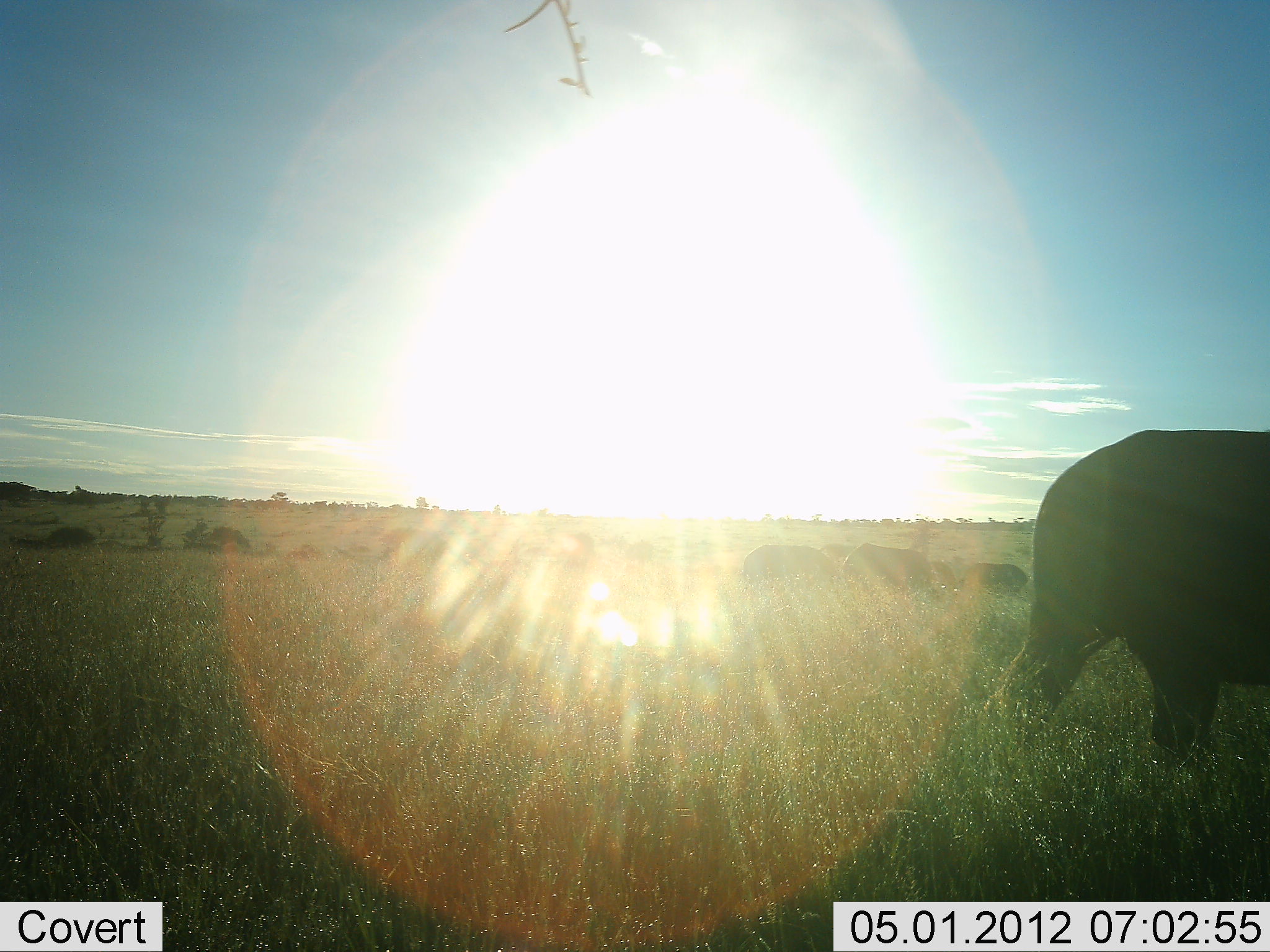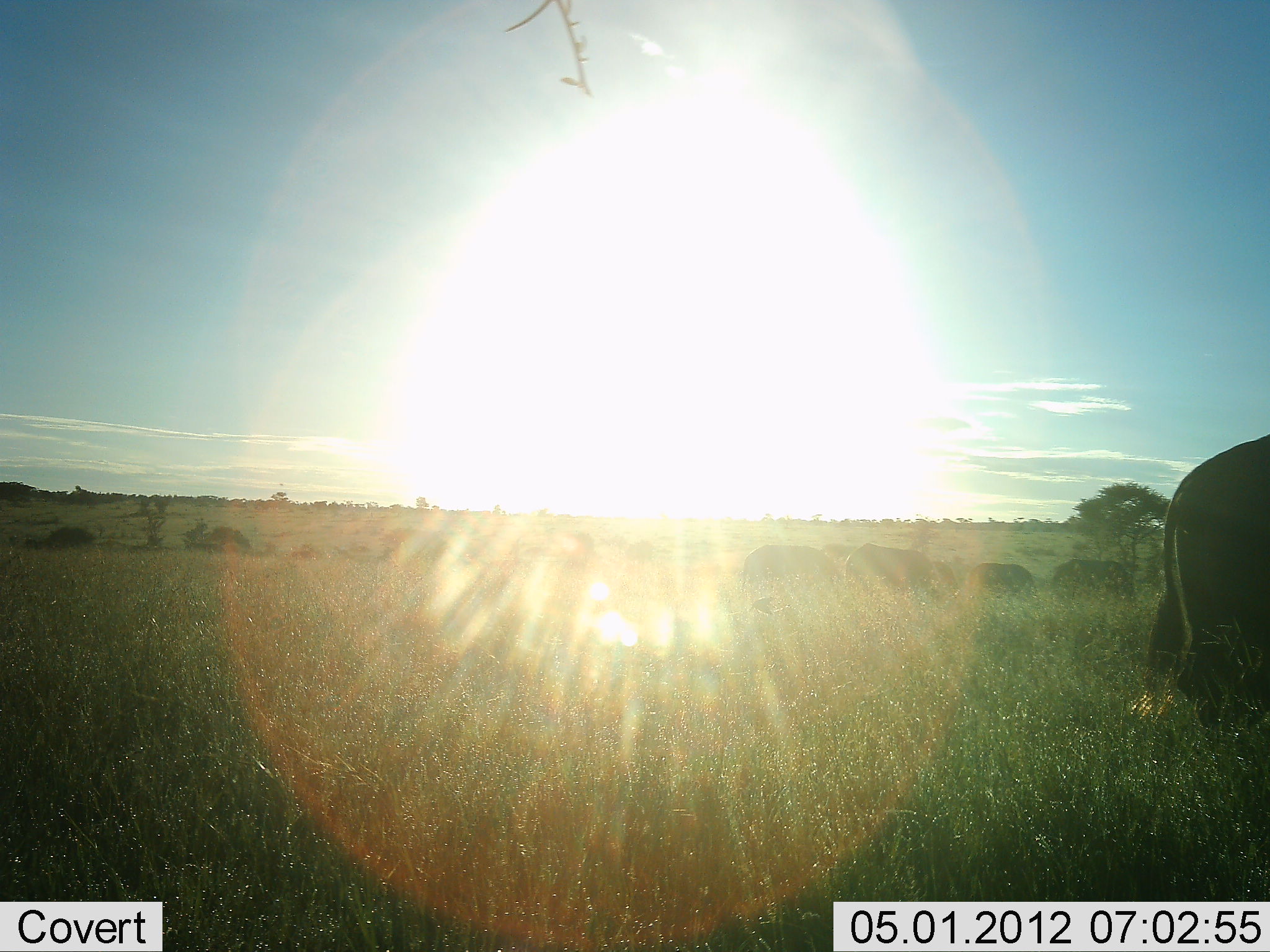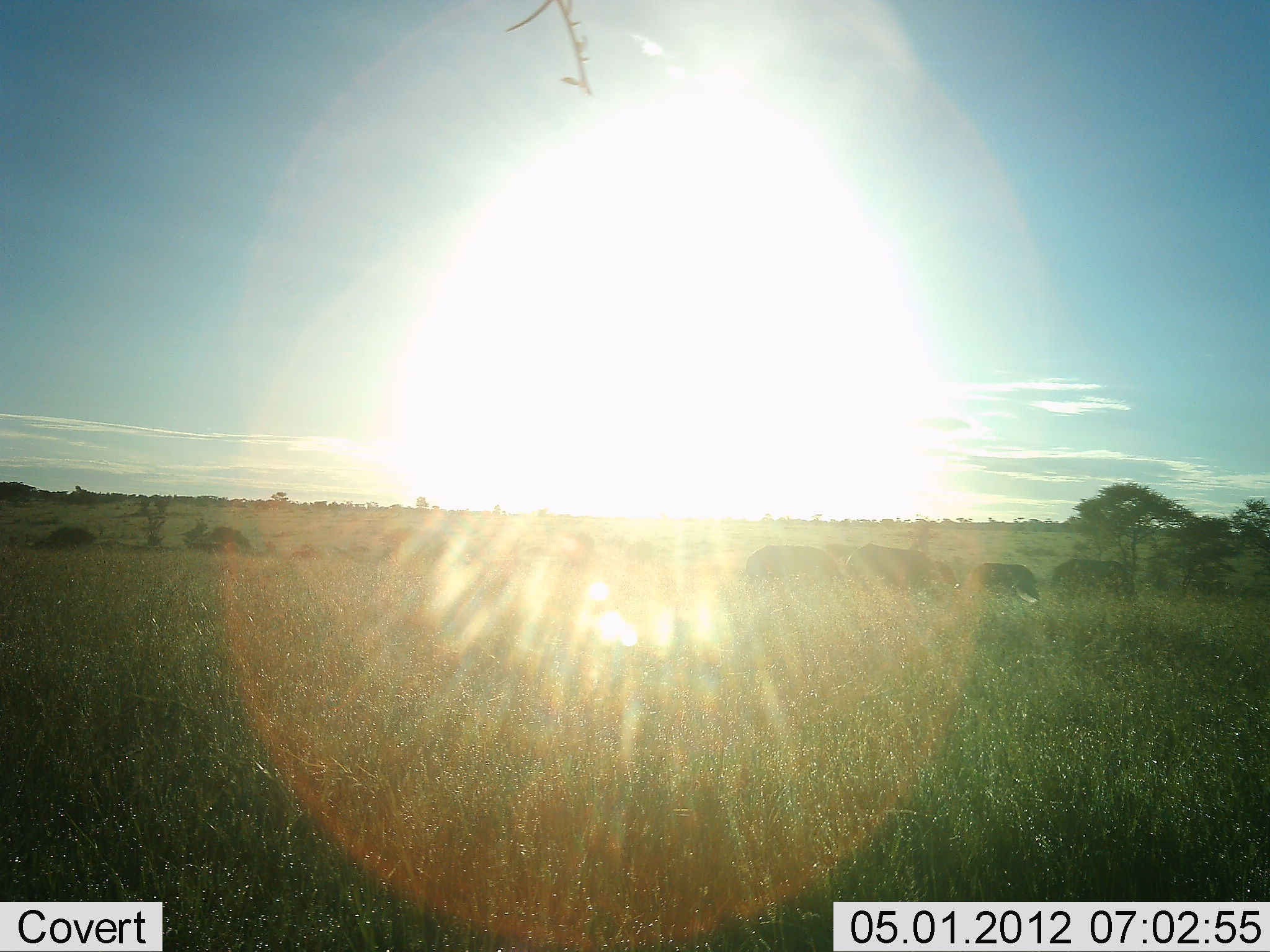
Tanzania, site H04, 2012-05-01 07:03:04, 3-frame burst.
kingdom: Animalia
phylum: Chordata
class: Mammalia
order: Artiodactyla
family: Bovidae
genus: Syncerus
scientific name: Syncerus caffer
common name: cape buffalo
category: buffalo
Buffalo (cape buffalo) (Syncerus caffer), count 6. Behavior (volunteer vote fractions): standing 36%, resting 0%, moving 73%, interacting 0%. Young present (vote fraction): 0%. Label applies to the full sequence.